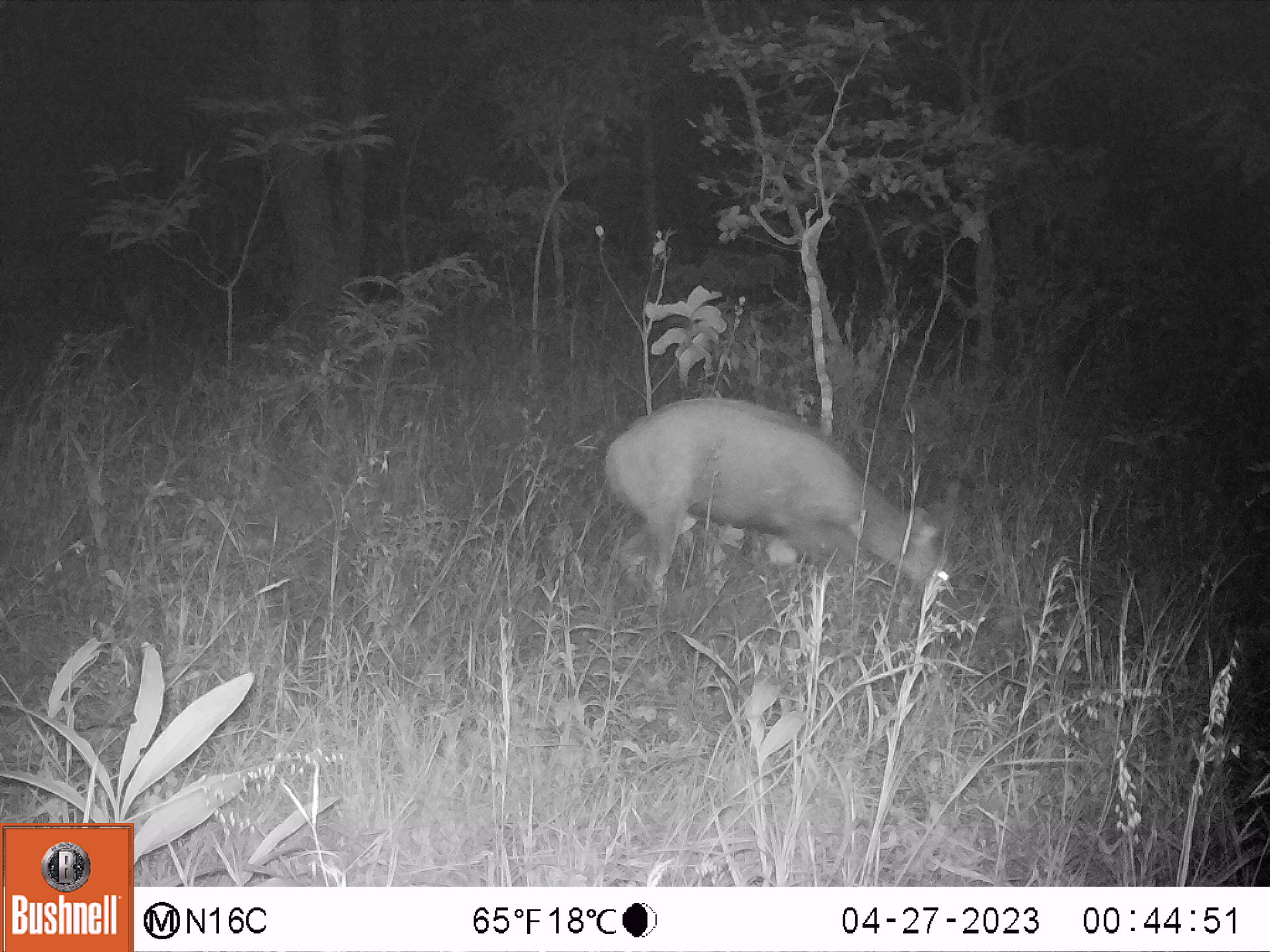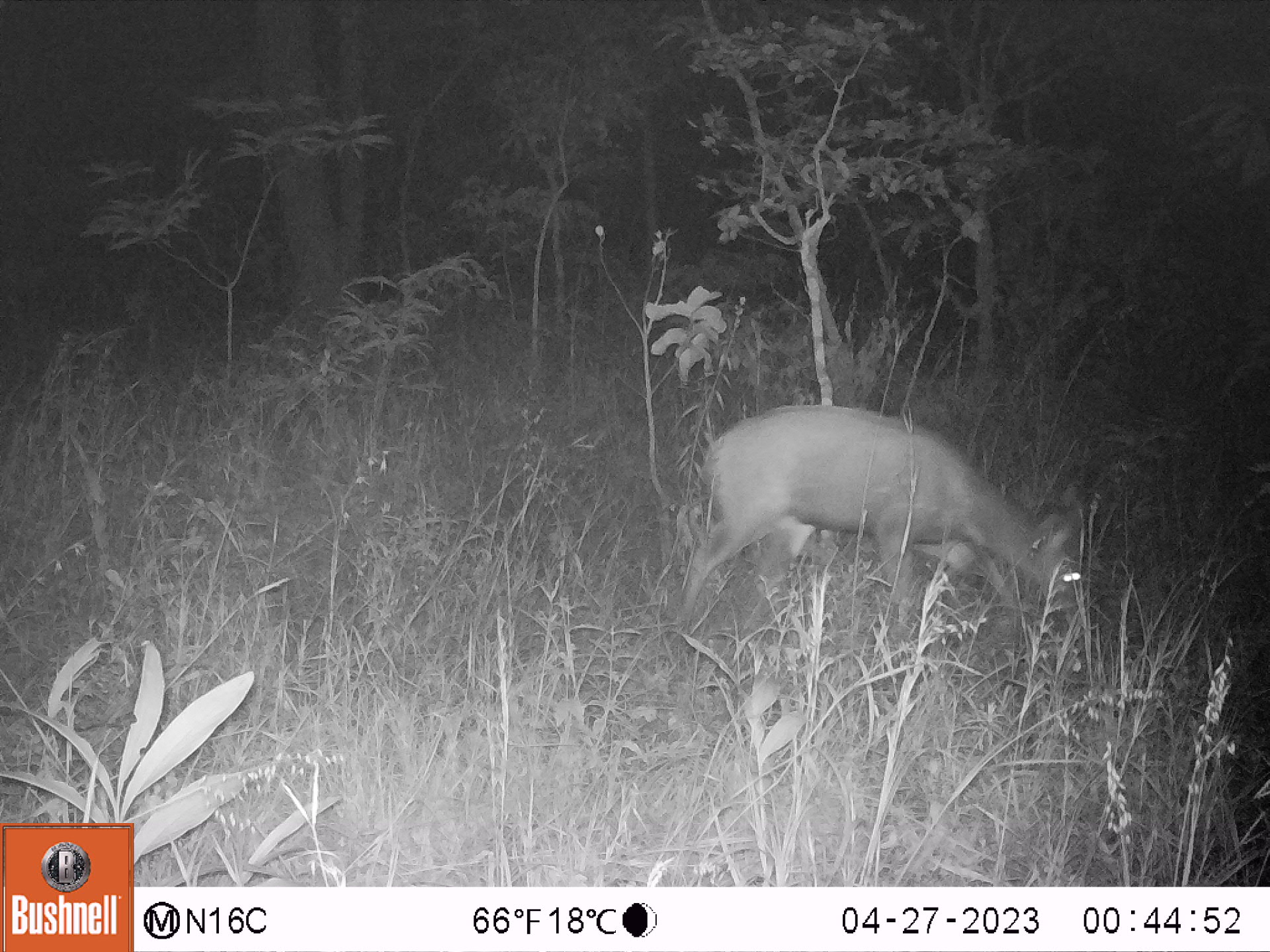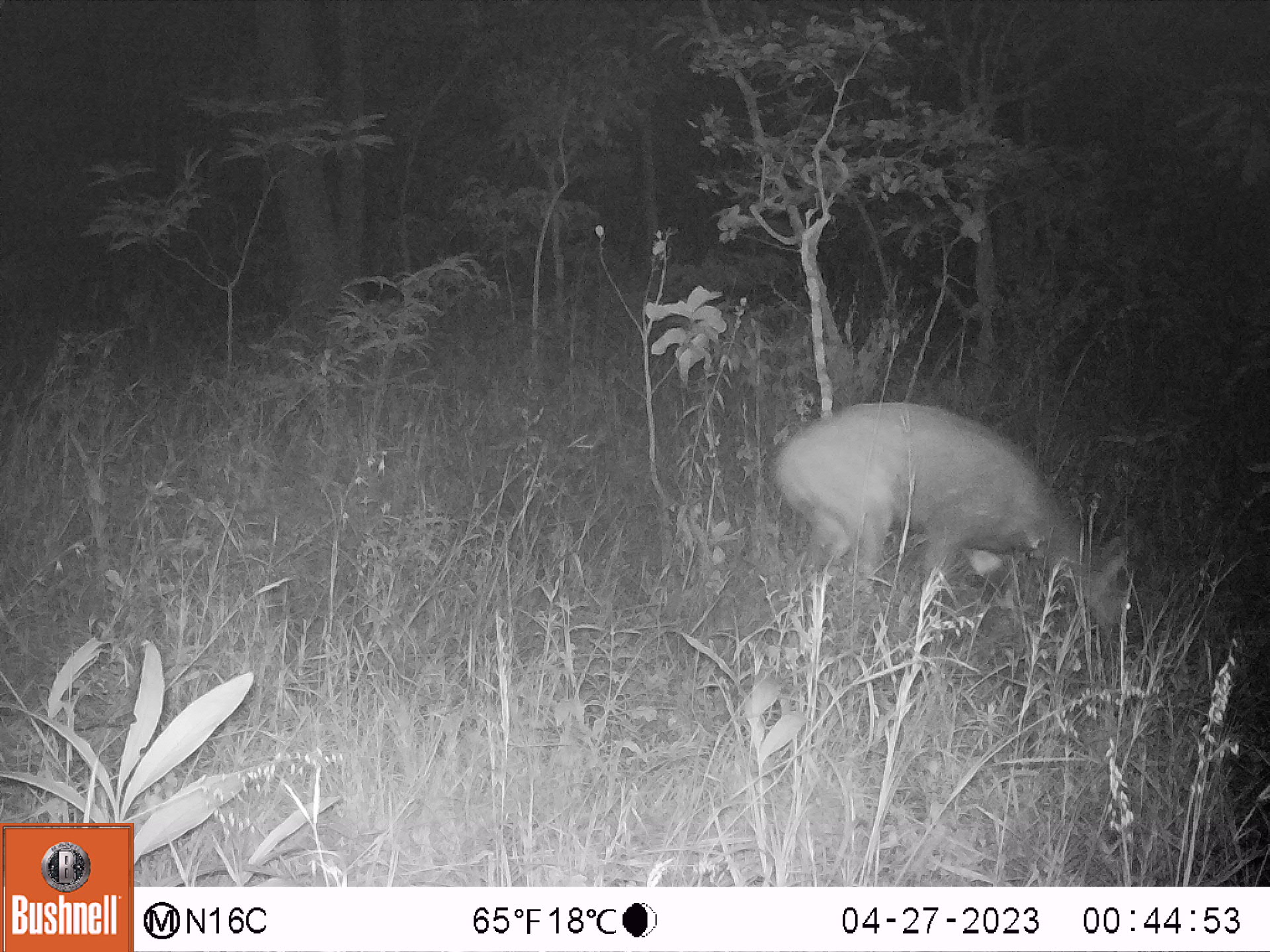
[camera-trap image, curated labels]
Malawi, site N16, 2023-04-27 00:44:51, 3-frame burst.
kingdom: Animalia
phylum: Chordata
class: Mammalia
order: Artiodactyla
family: Bovidae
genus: Tragelaphus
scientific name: Tragelaphus sylvaticus sylvaticus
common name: cape bushbuck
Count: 1.